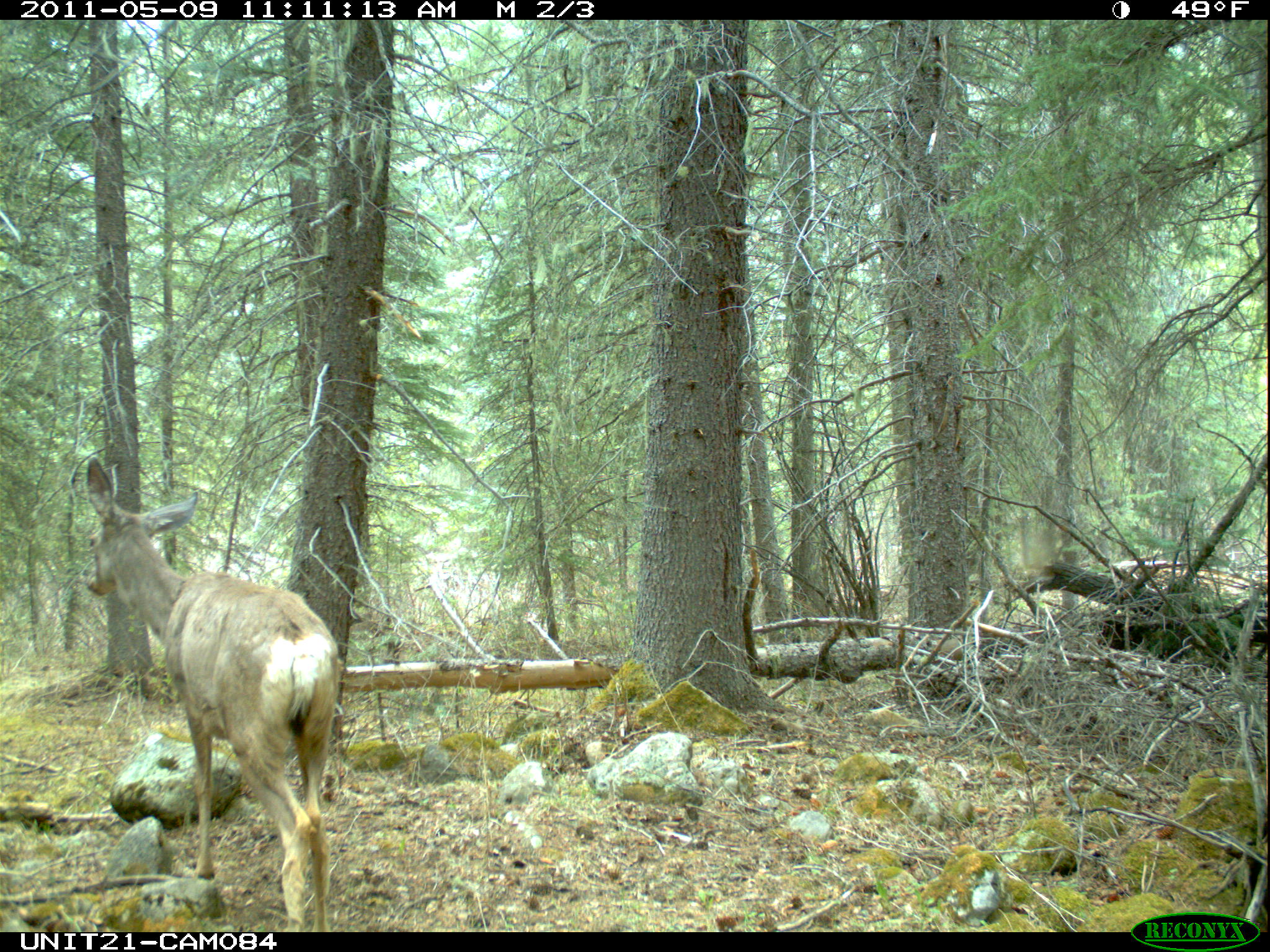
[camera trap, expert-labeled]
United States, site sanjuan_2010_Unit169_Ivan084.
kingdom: Animalia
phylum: Chordata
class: Mammalia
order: Artiodactyla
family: Cervidae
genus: Odocoileus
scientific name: Odocoileus hemionus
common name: mule deer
Odocoileus hemionus (mule deer).